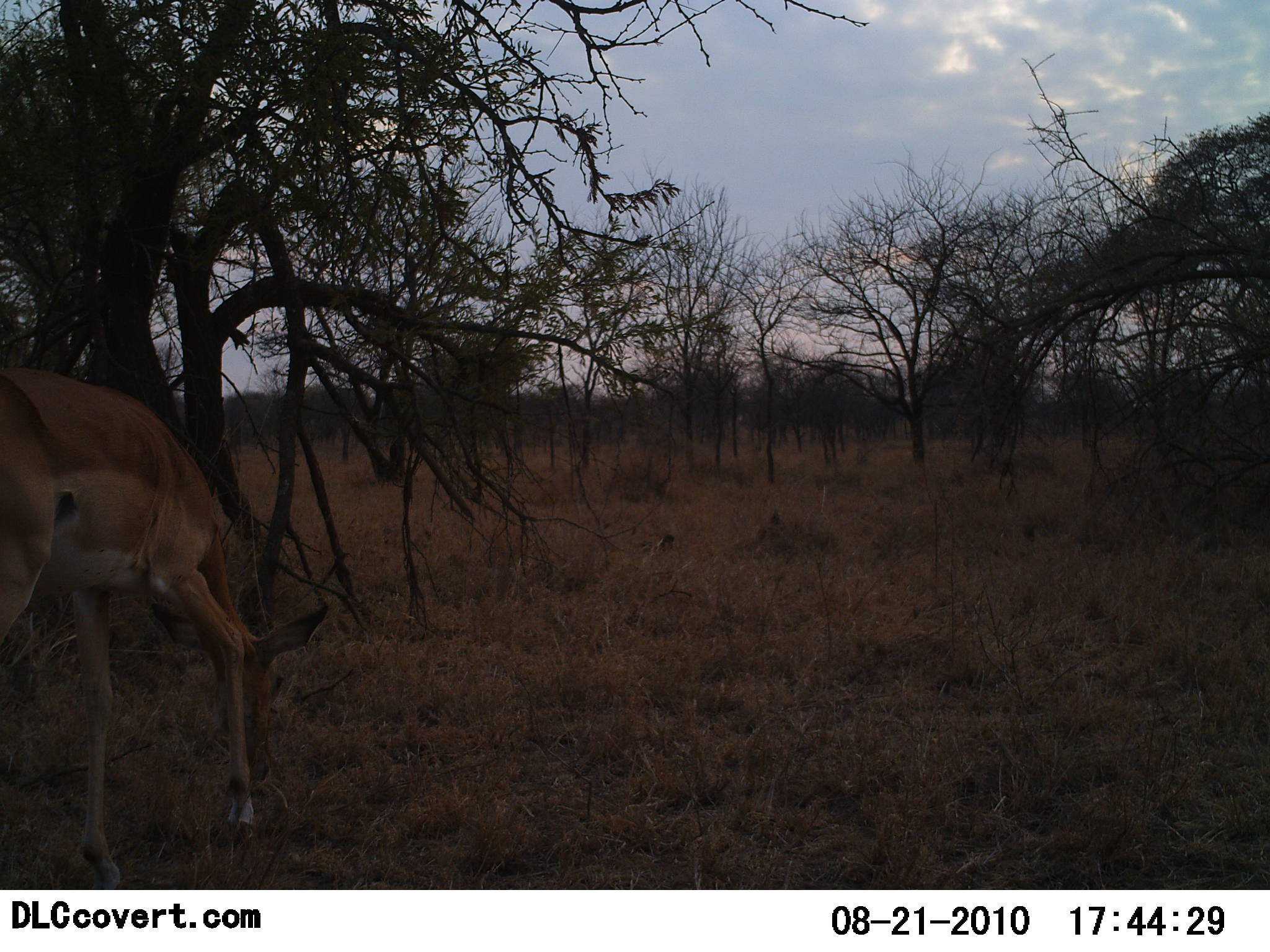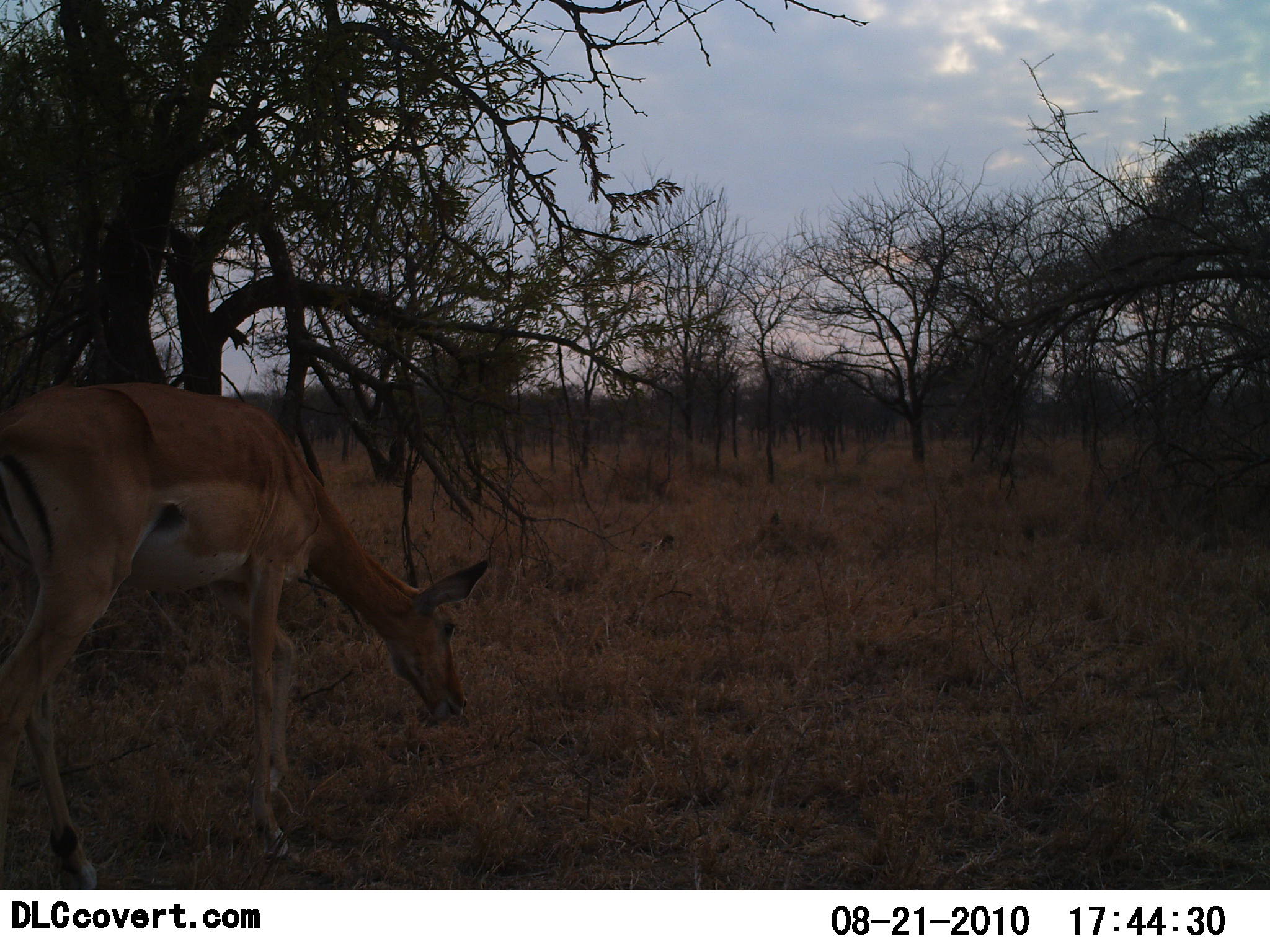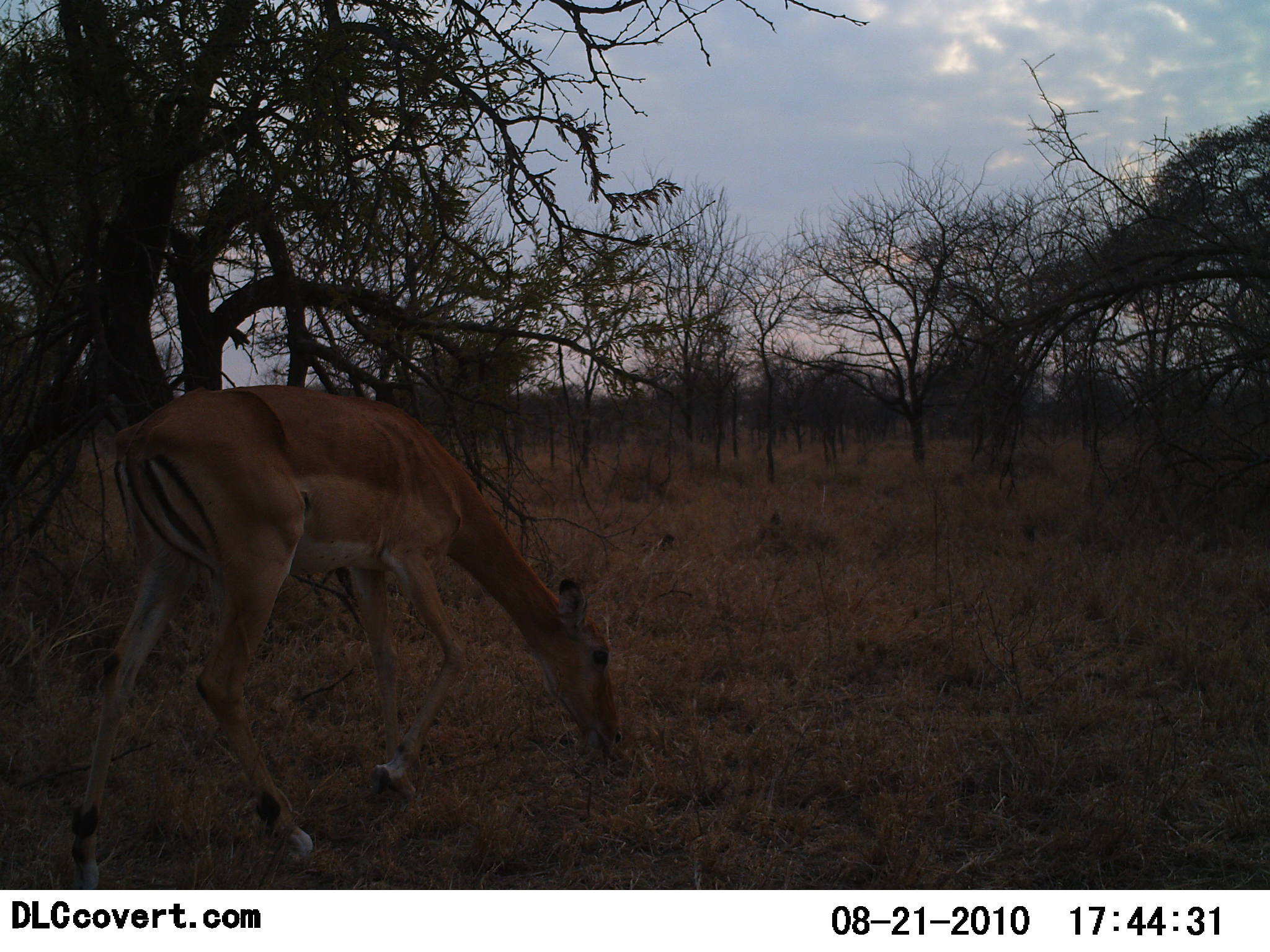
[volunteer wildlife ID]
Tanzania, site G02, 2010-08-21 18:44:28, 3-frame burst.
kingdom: Animalia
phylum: Chordata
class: Mammalia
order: Artiodactyla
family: Bovidae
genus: Aepyceros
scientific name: Aepyceros melampus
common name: impala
Impala (Aepyceros melampus), count 1. Behavior (volunteer vote fractions): standing 8%, resting 0%, moving 75%, interacting 0%. Young present (vote fraction): 0%. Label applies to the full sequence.